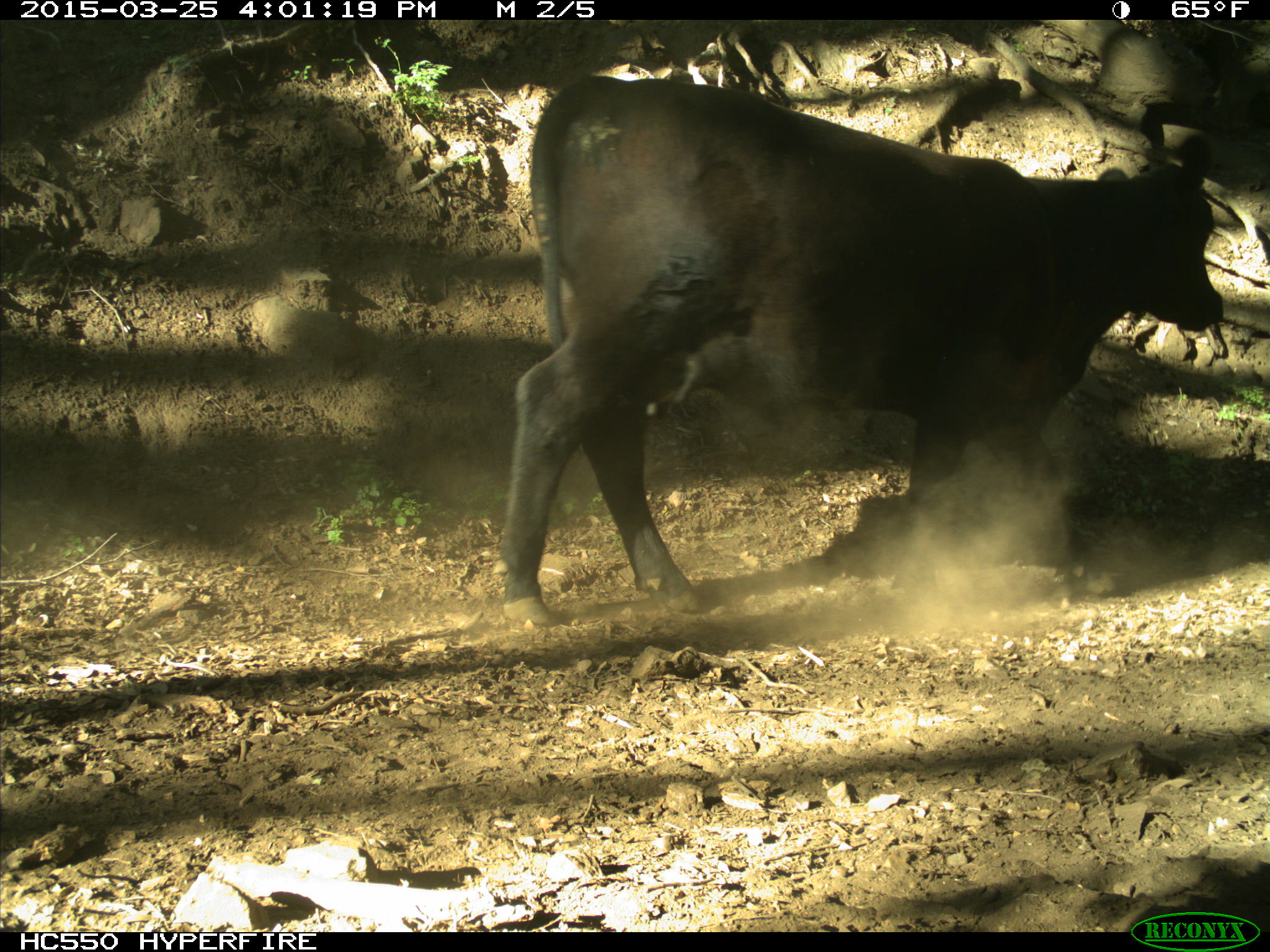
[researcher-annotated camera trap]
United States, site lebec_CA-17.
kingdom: Animalia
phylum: Chordata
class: Mammalia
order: Artiodactyla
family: Bovidae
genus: Bos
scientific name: Bos taurus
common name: domestic cow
Bos taurus (domestic cow).